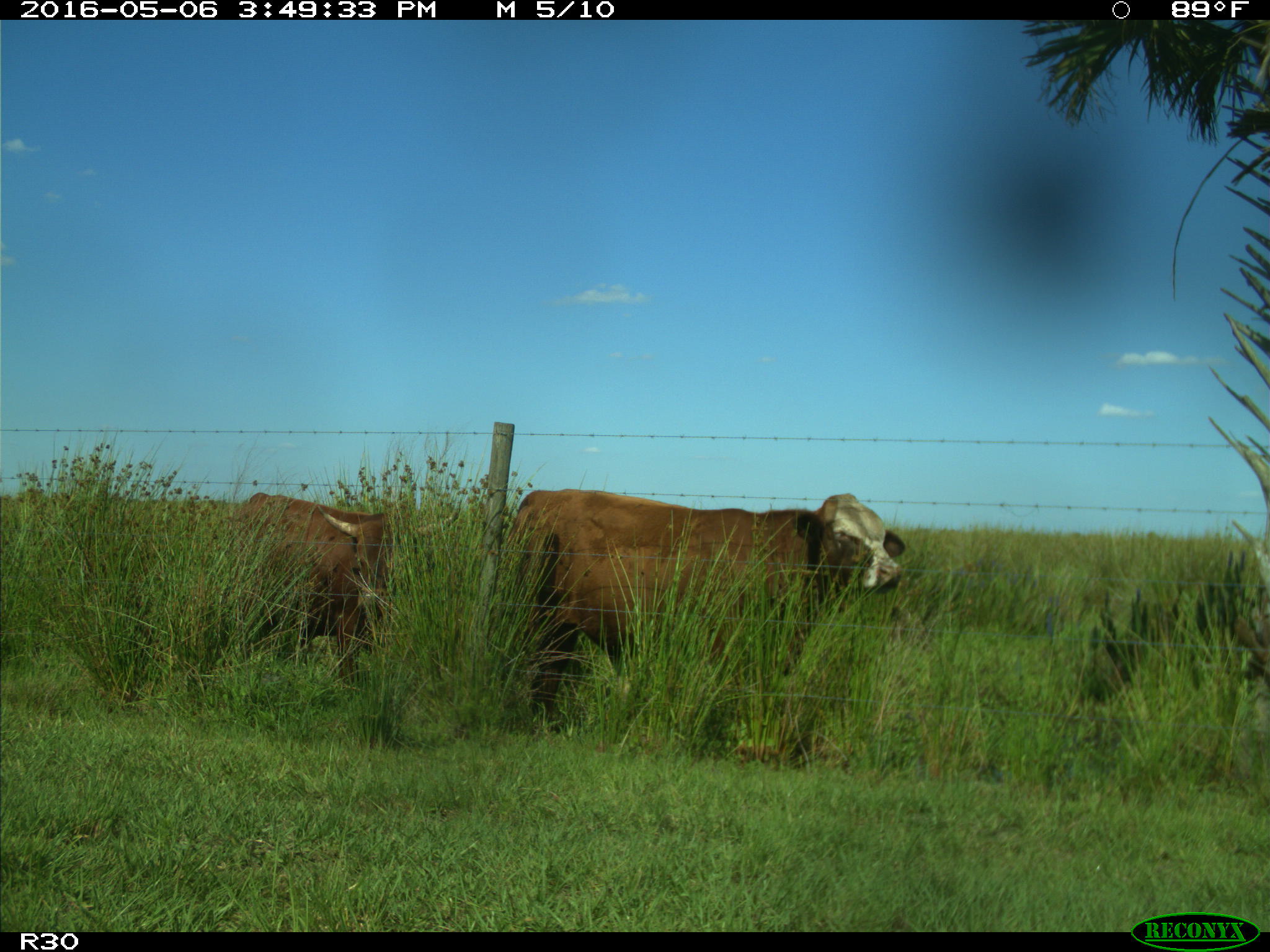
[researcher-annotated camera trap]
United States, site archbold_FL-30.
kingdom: Animalia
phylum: Chordata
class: Mammalia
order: Artiodactyla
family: Bovidae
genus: Bos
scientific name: Bos taurus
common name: domestic cow